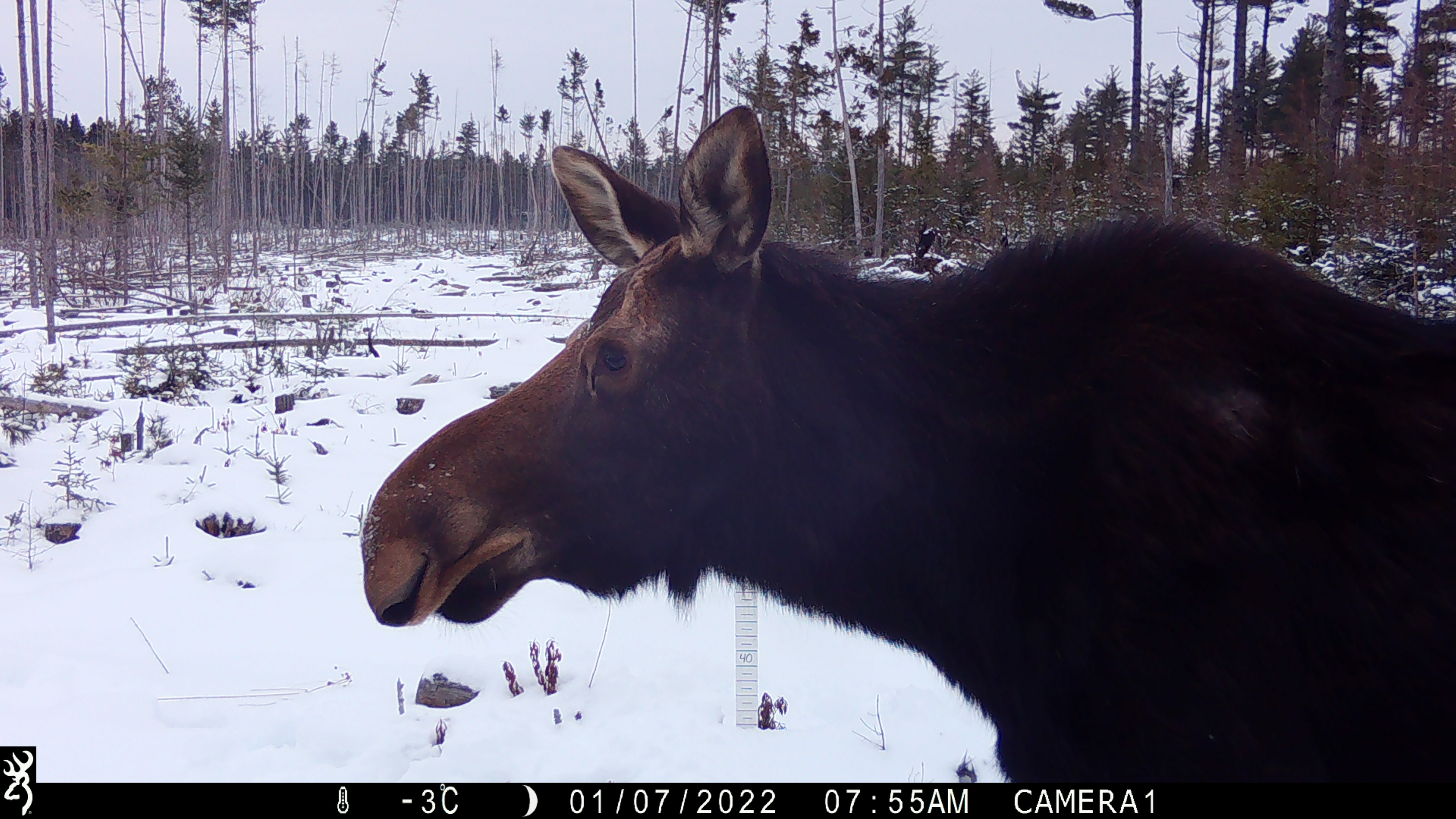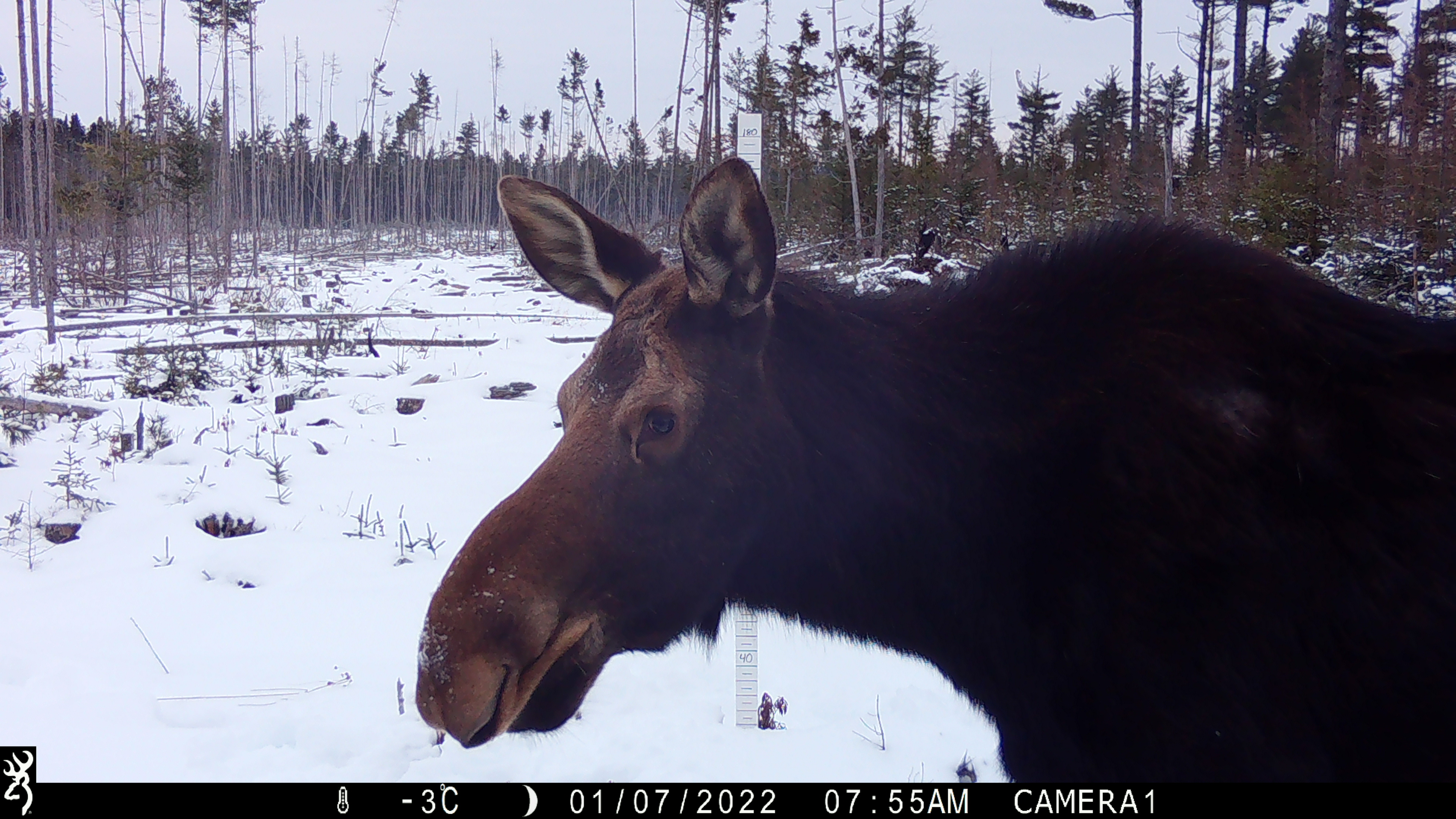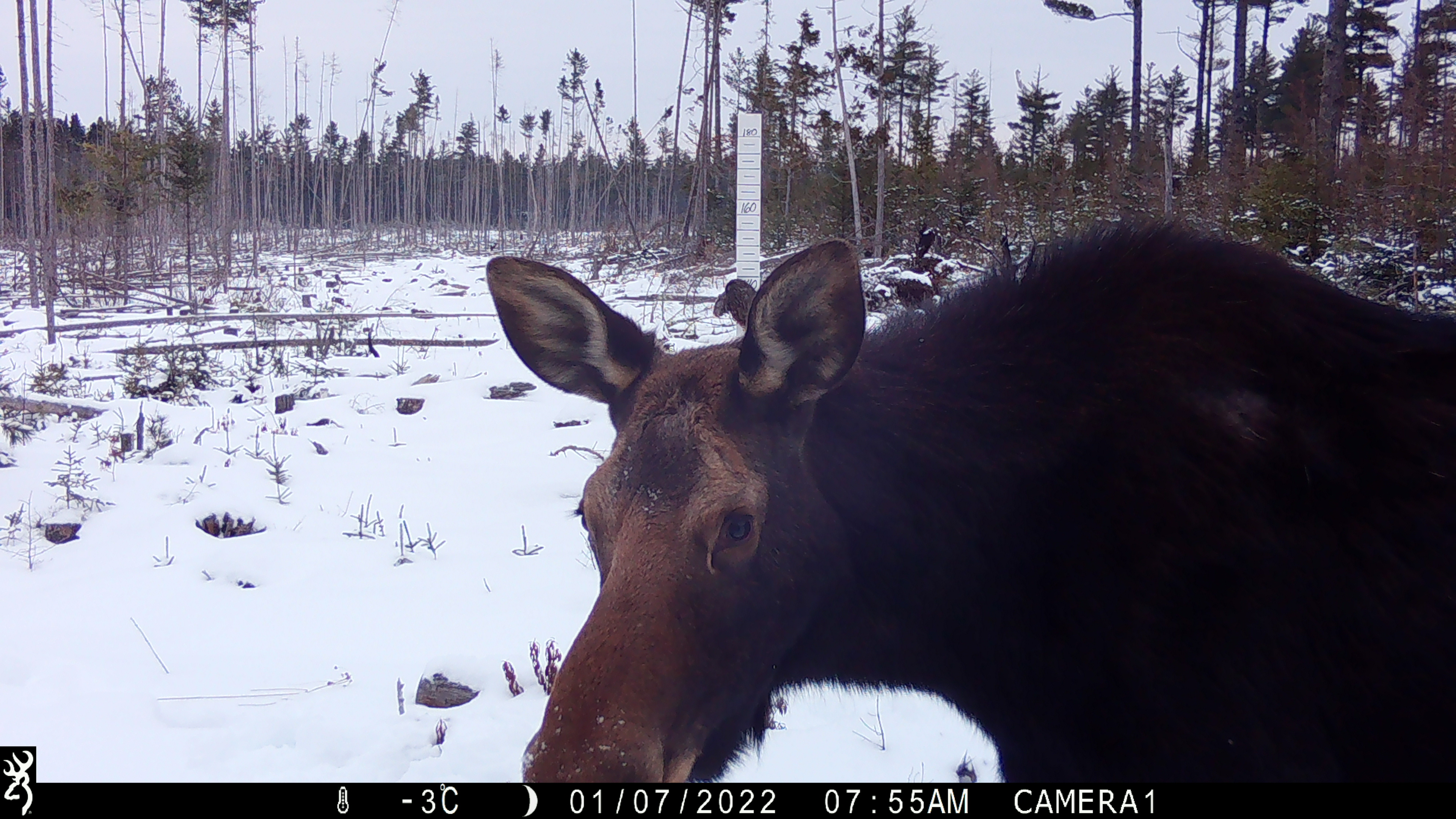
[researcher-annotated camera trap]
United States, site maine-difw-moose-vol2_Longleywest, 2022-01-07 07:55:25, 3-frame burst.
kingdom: Animalia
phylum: Chordata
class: Mammalia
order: Artiodactyla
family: Cervidae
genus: Alces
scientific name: Alces alces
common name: moose